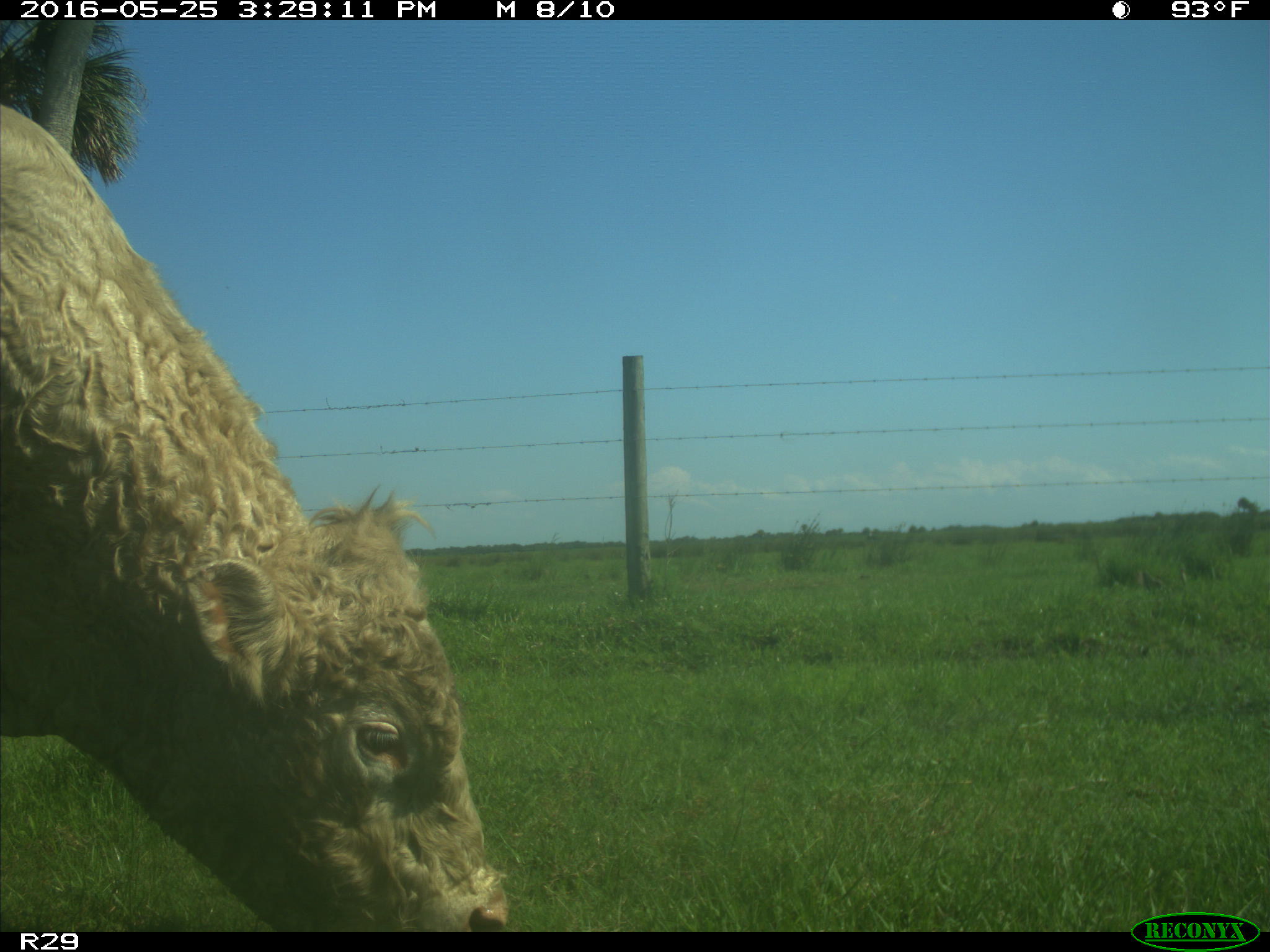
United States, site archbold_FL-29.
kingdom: Animalia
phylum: Chordata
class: Mammalia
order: Artiodactyla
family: Bovidae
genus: Bos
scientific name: Bos taurus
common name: domestic cow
Bos taurus (domestic cow).